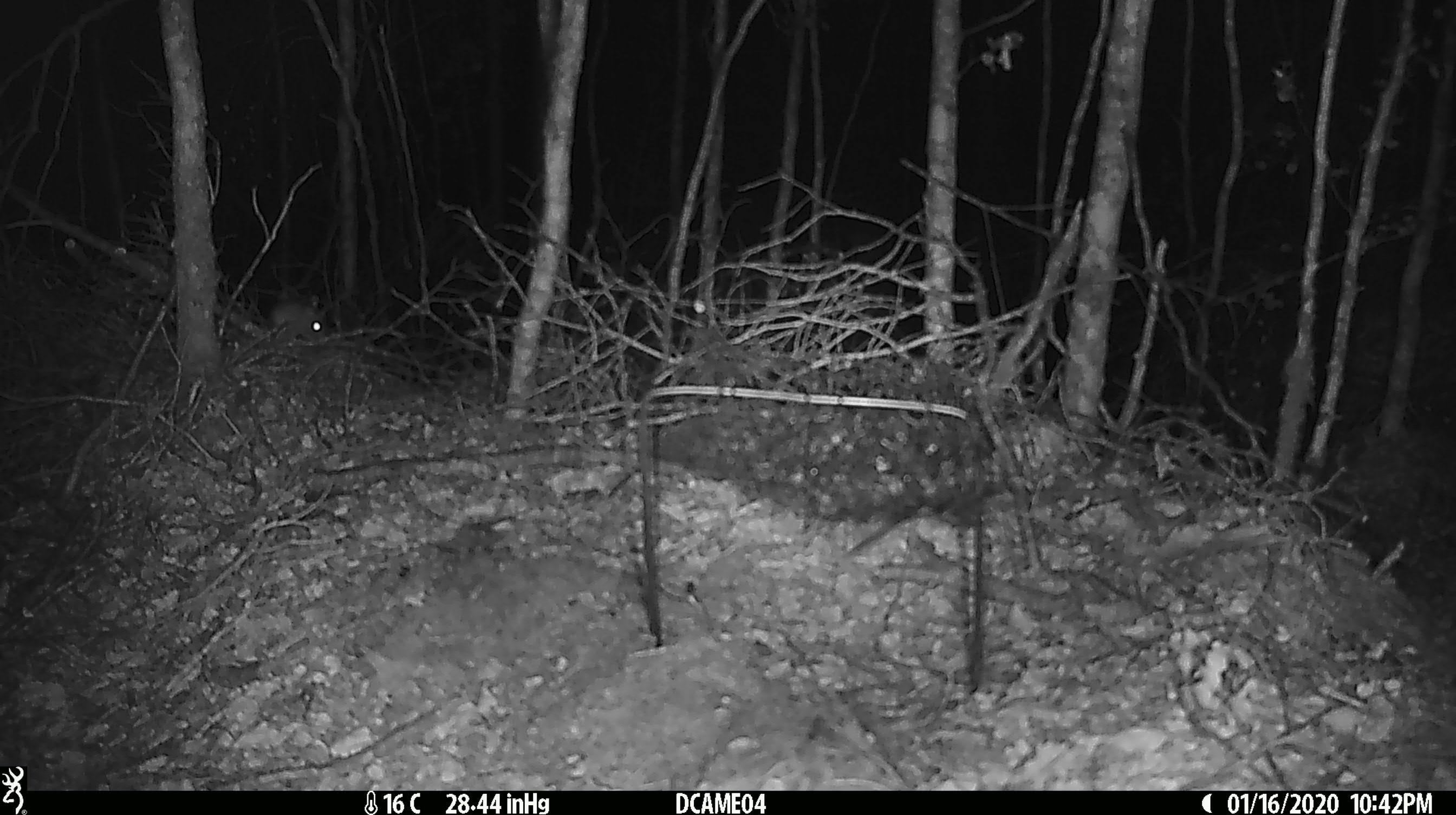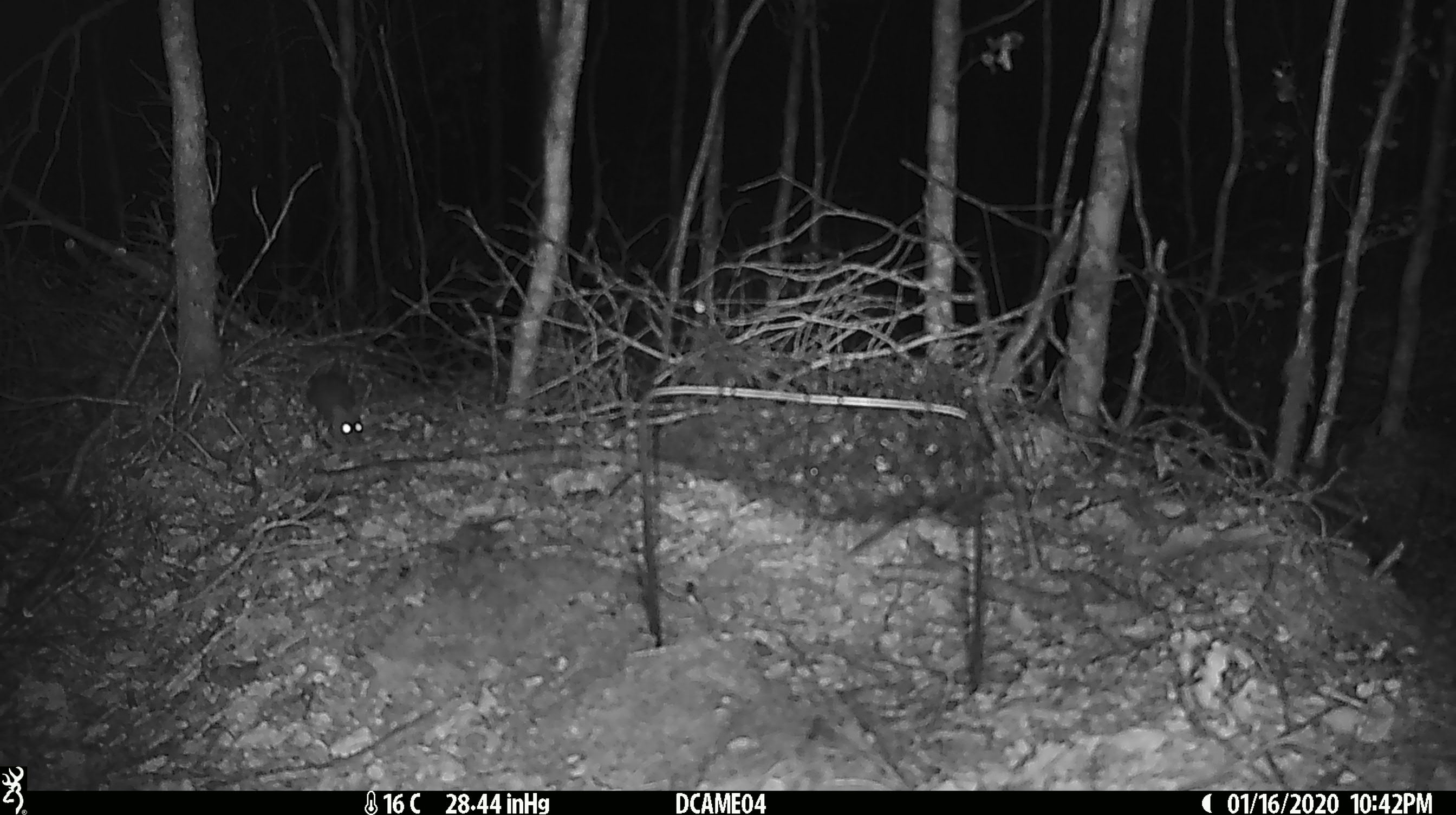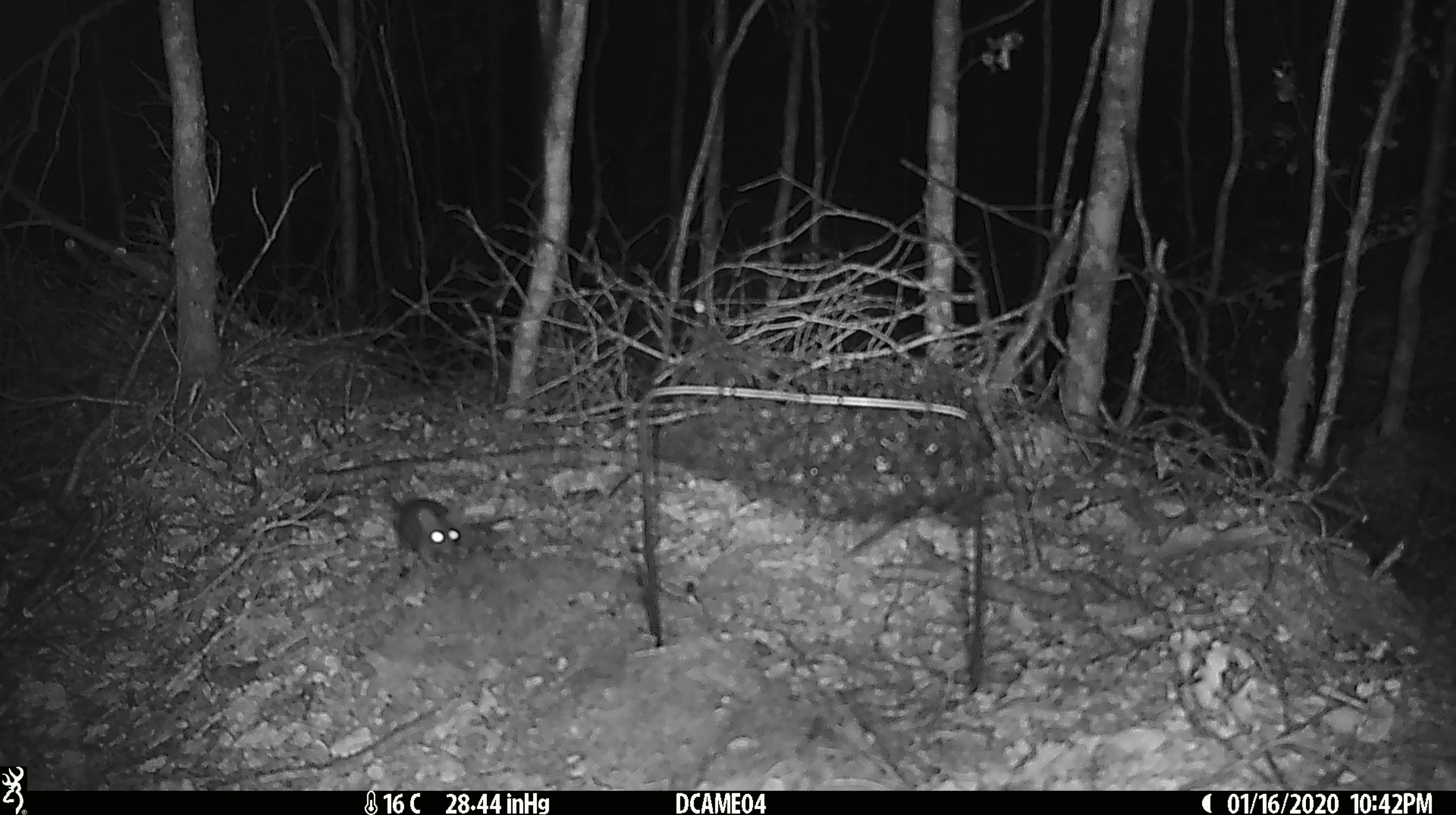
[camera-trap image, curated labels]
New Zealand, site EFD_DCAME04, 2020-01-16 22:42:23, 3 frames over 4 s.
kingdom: Animalia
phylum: Chordata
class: Mammalia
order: Rodentia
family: Muridae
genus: Mus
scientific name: Mus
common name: mouse